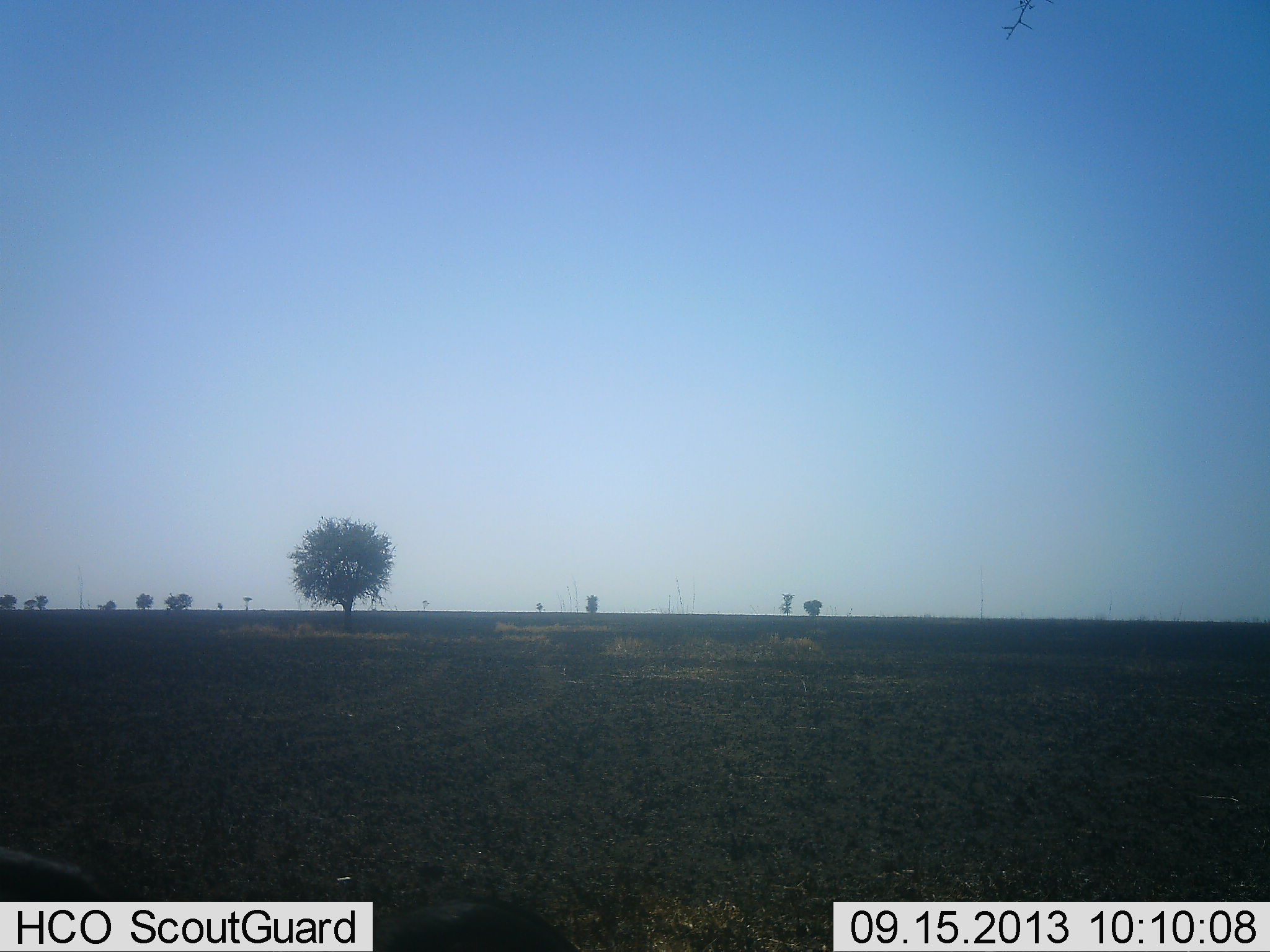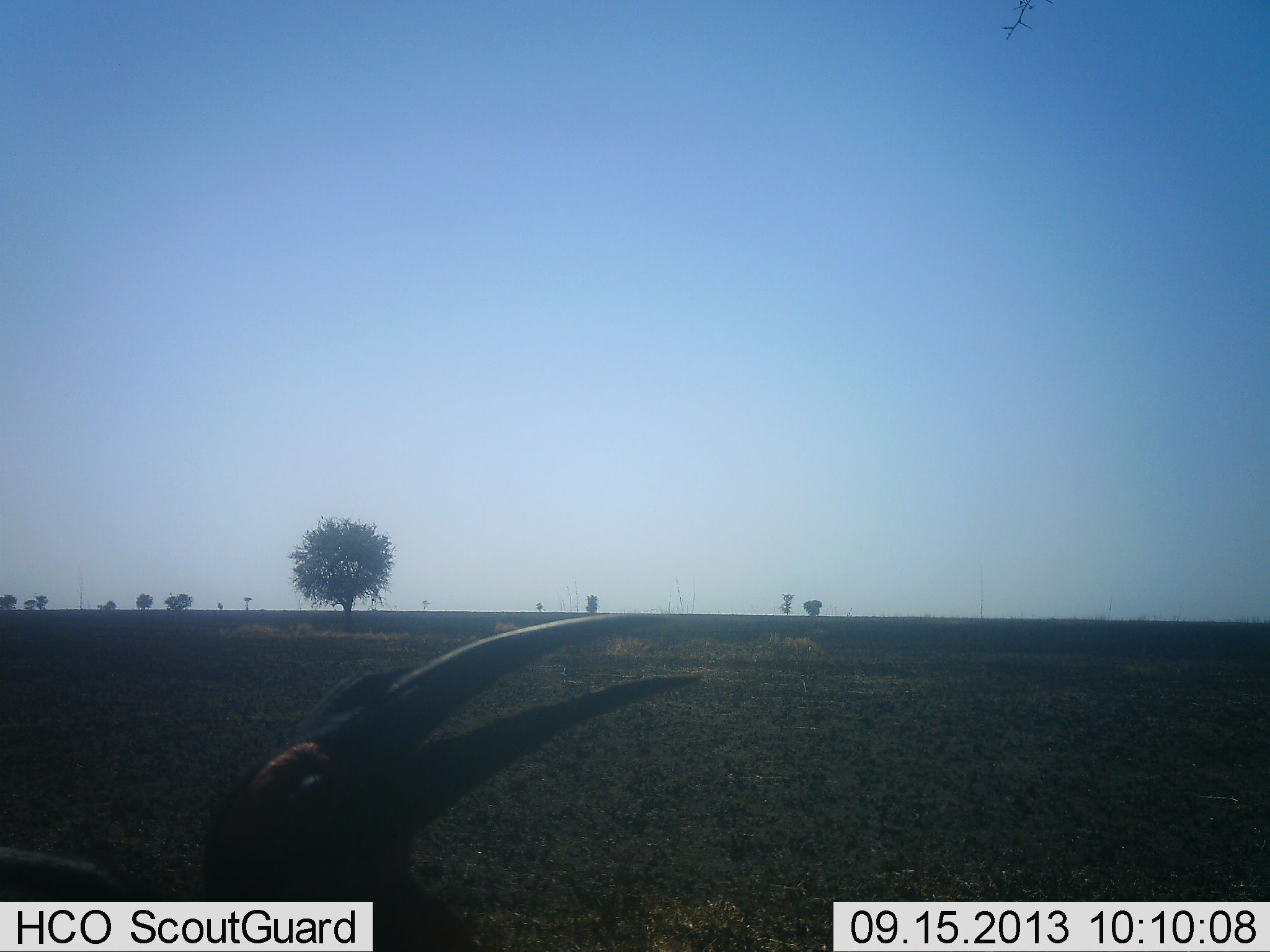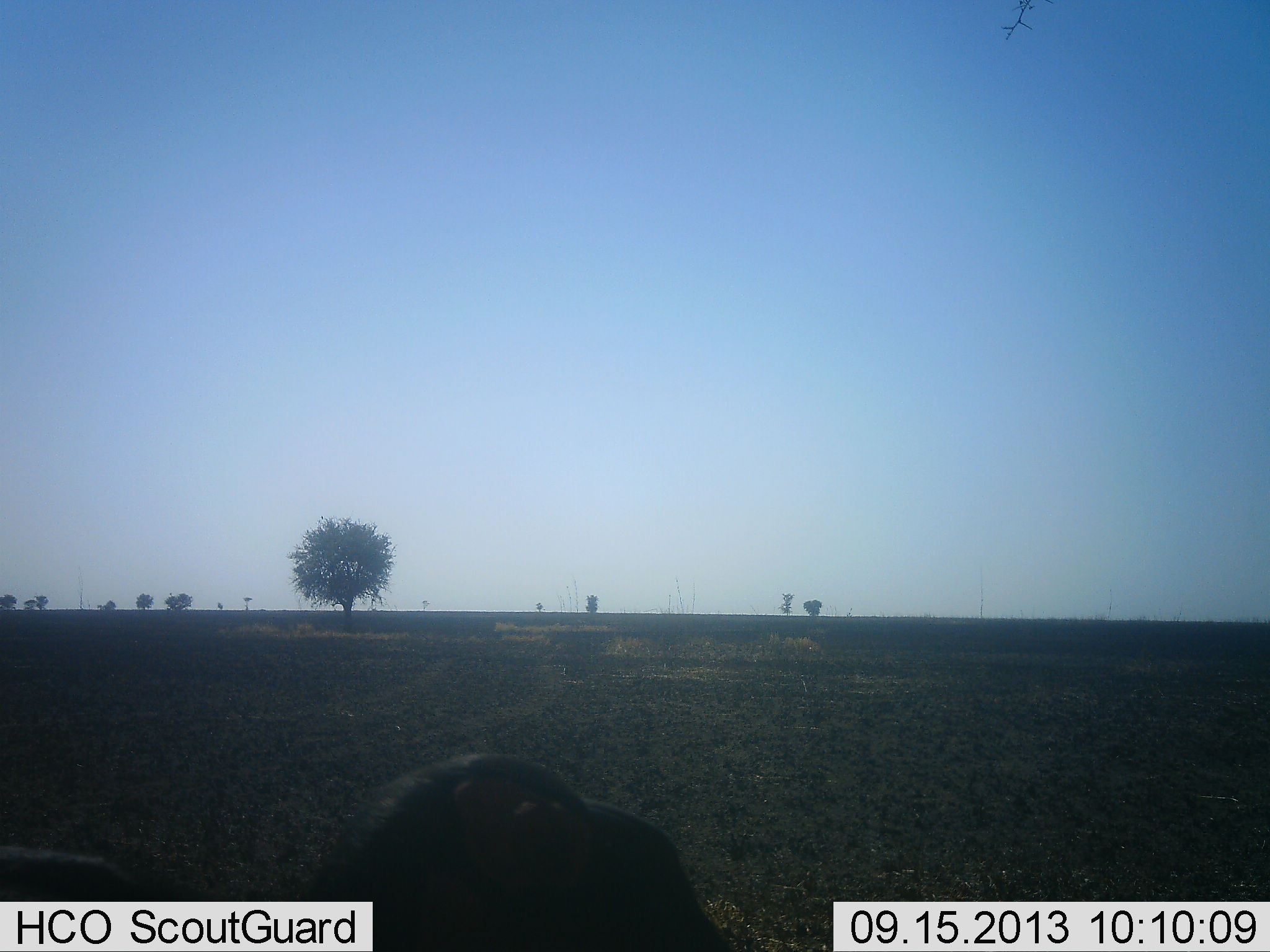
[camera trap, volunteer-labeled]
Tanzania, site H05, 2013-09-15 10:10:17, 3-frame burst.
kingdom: Animalia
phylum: Chordata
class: Aves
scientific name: Aves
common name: bird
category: otherbird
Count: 1.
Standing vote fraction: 47%.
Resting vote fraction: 0%.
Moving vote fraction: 27%.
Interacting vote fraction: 7%.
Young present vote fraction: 0%.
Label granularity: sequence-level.